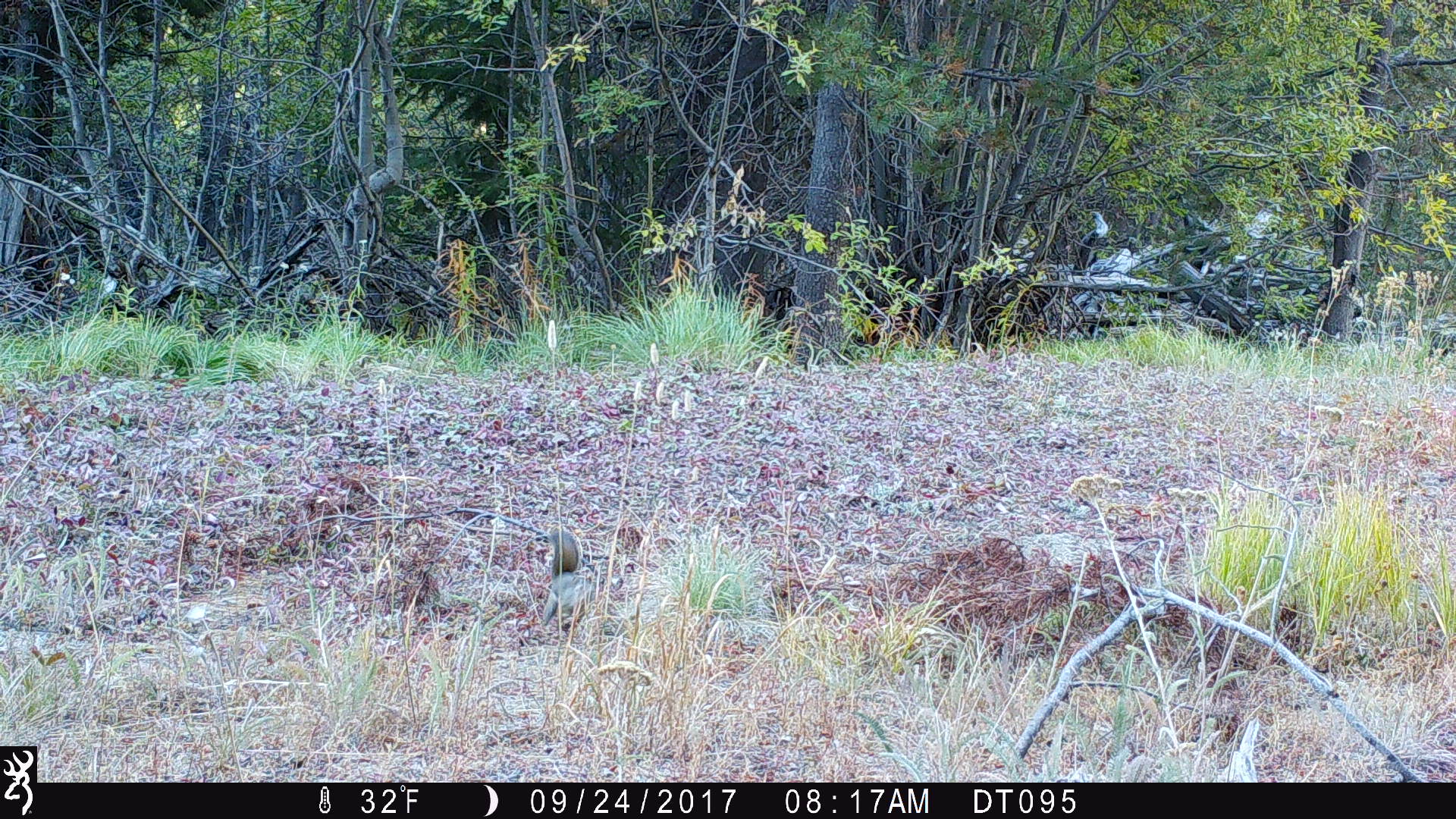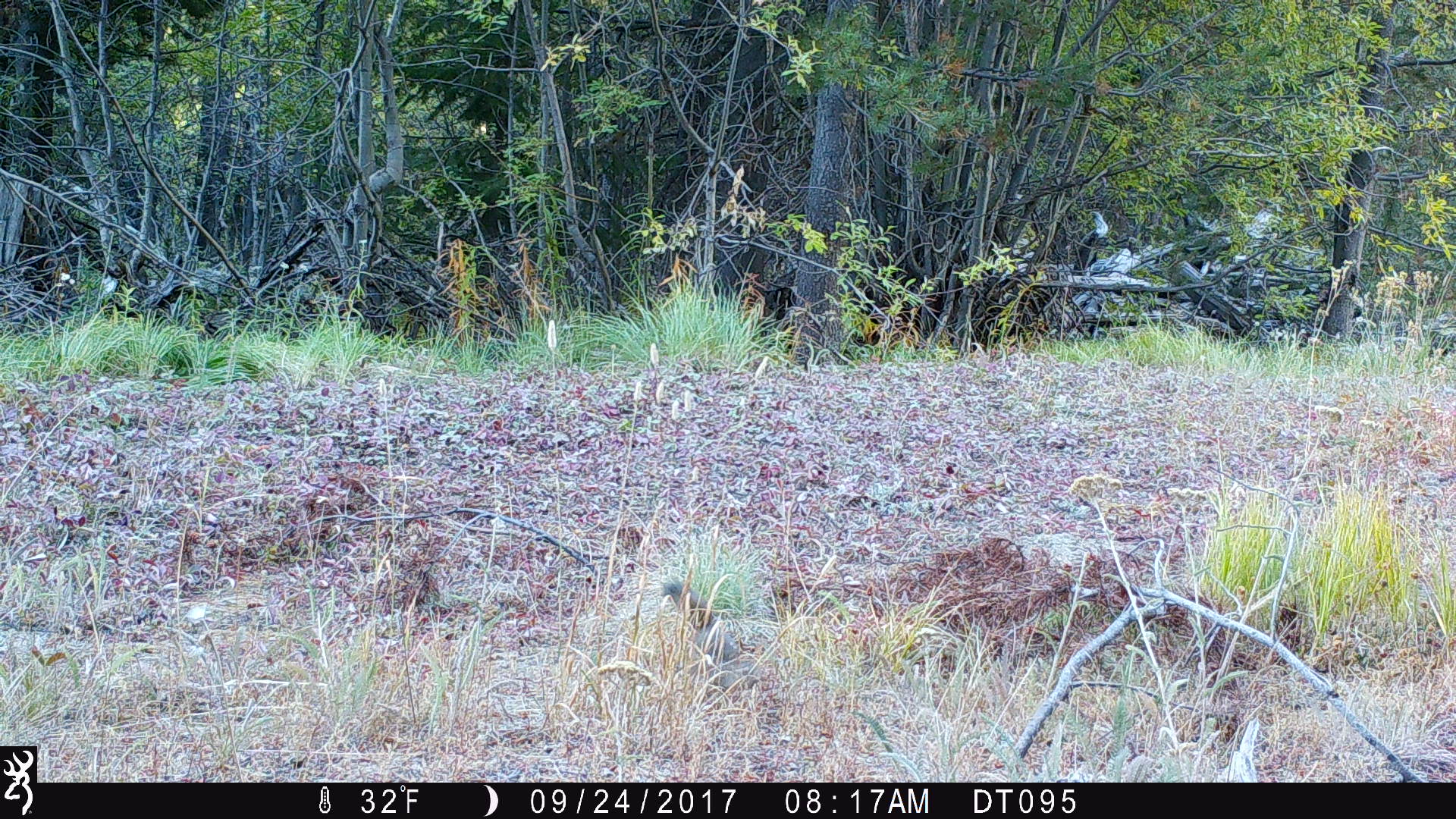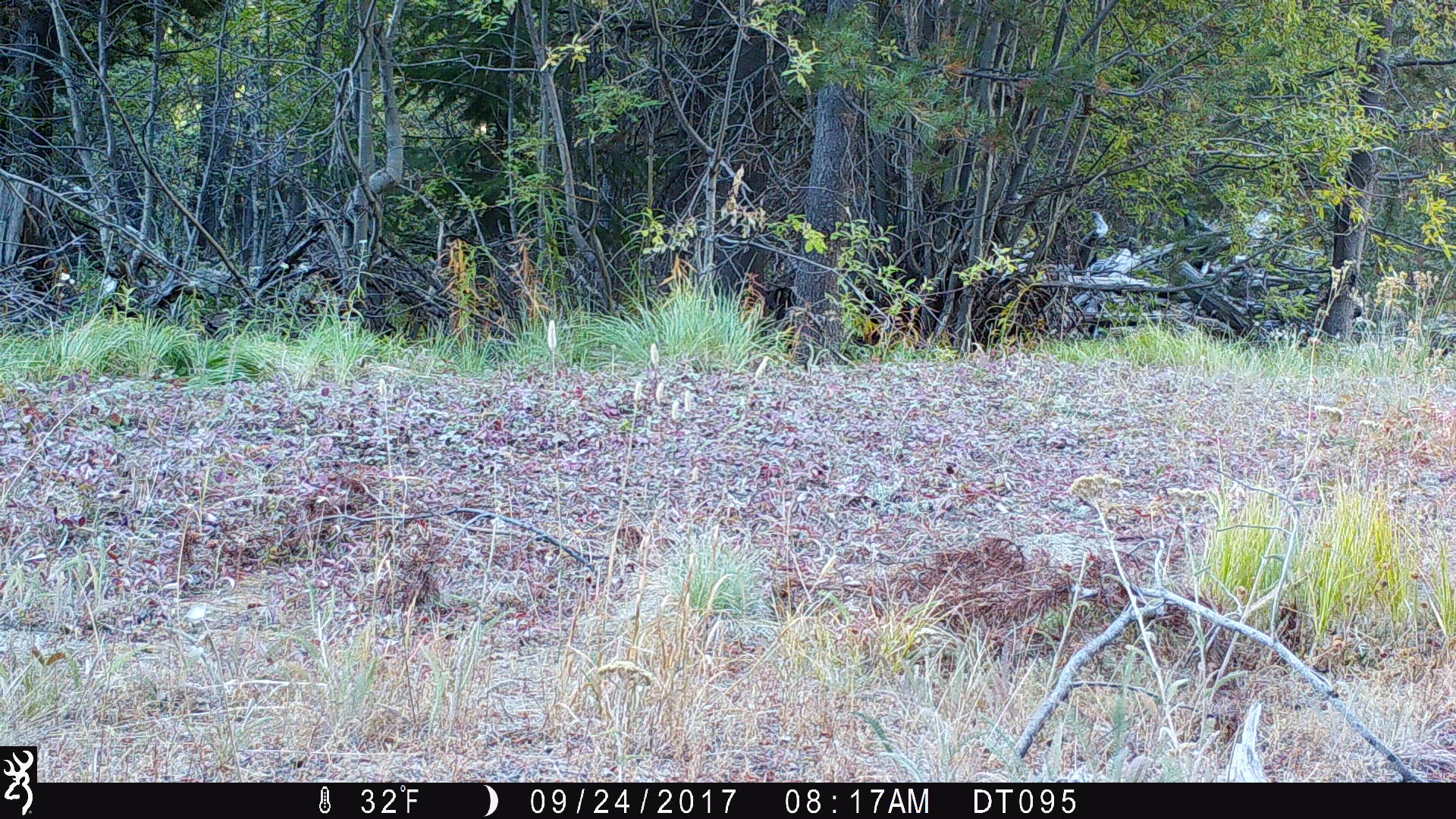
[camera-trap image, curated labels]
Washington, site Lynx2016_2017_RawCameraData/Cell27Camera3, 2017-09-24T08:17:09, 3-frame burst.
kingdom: Animalia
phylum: Chordata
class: Mammalia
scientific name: Mammalia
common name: small mammal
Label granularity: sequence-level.